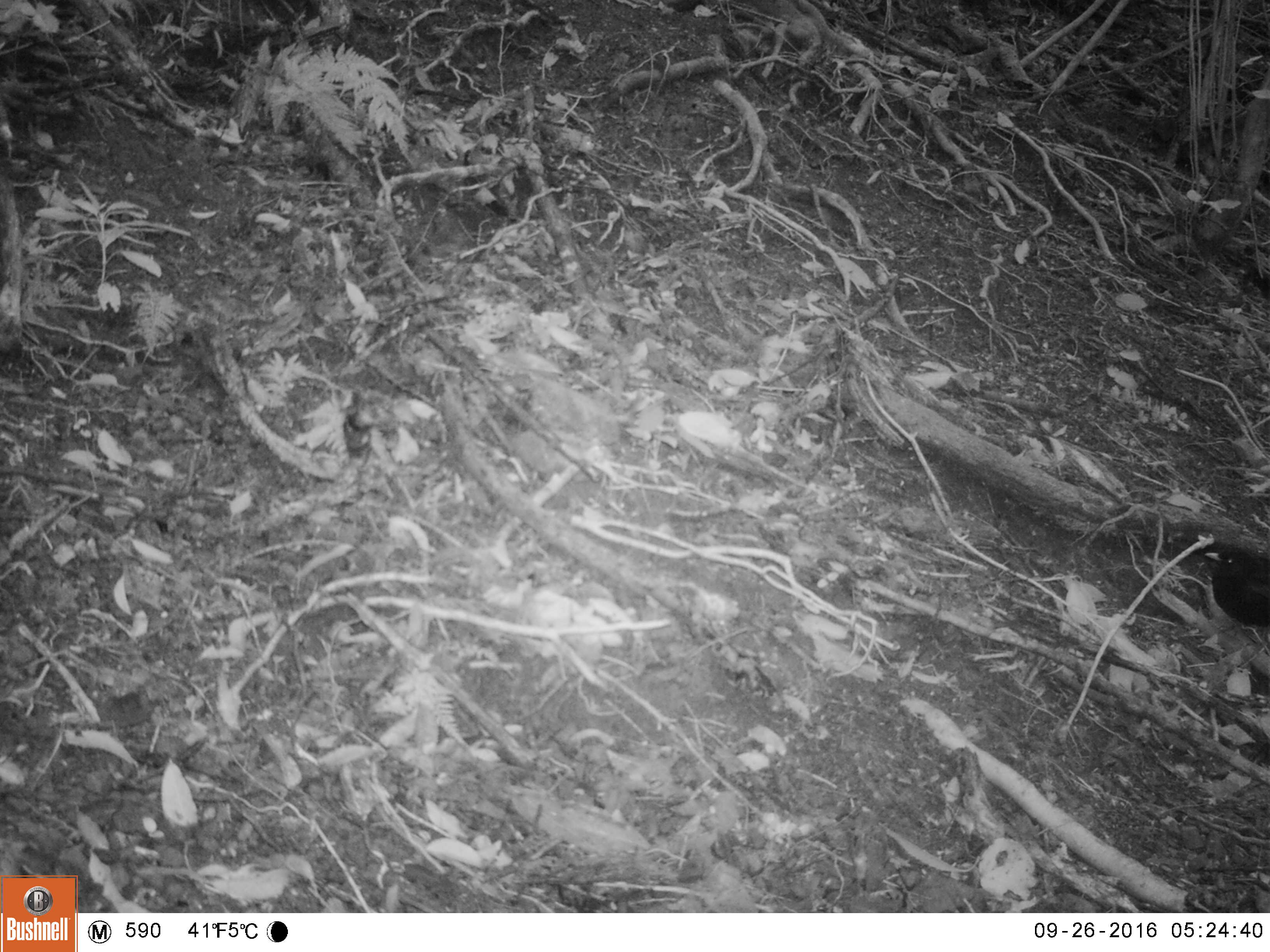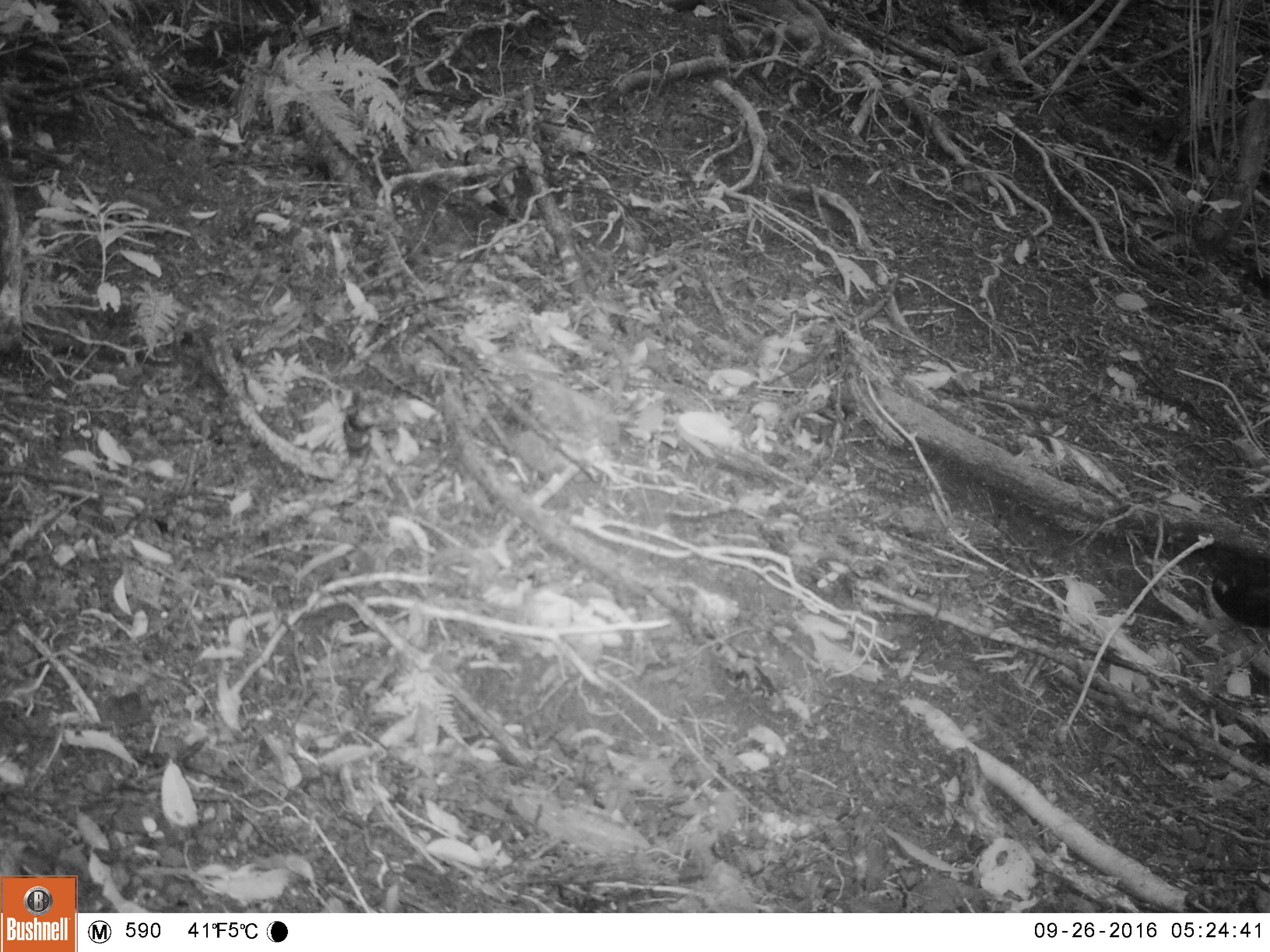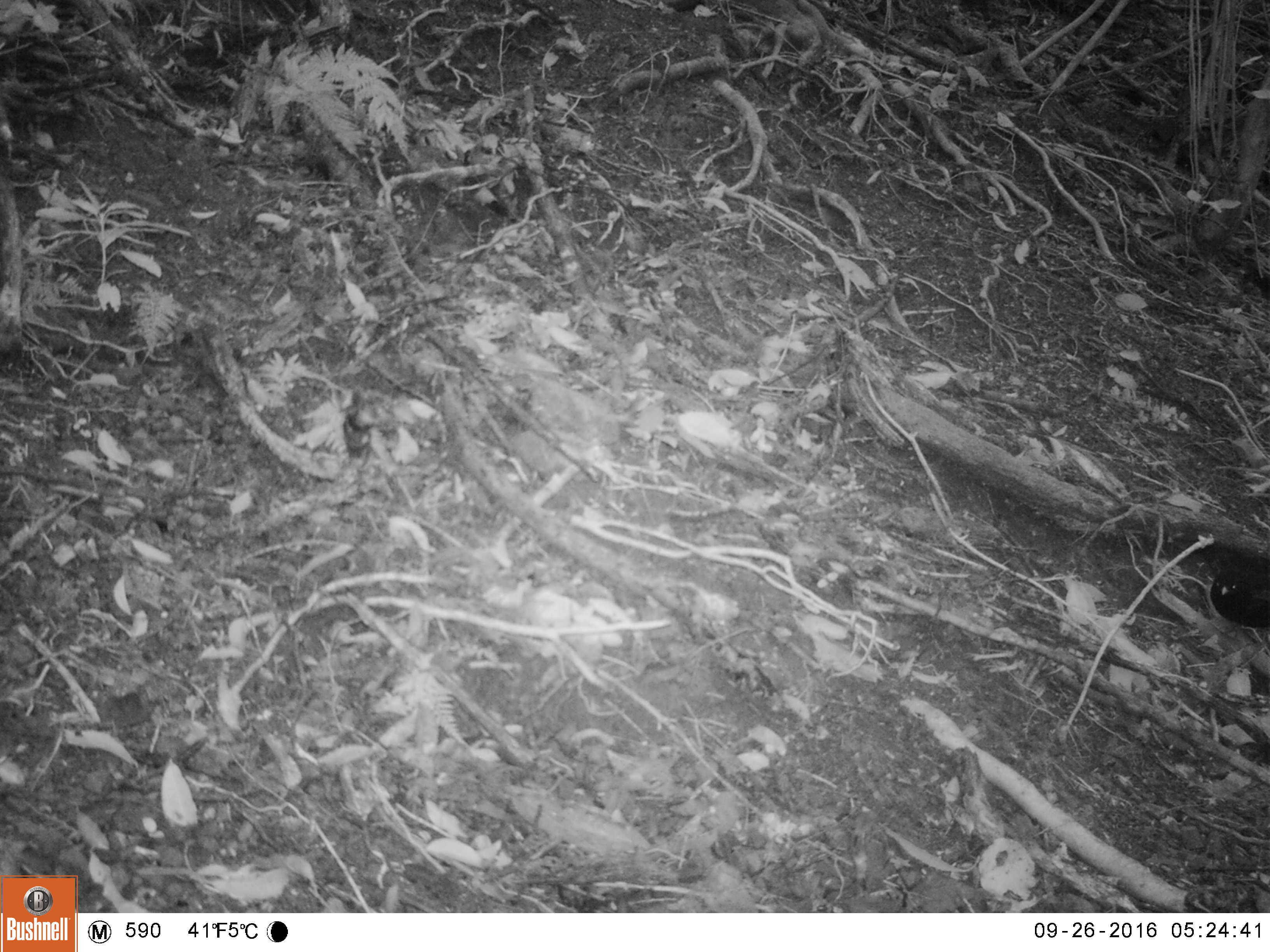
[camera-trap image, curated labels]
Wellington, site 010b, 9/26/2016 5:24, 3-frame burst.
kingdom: Animalia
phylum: Chordata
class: Aves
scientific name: Aves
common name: bird